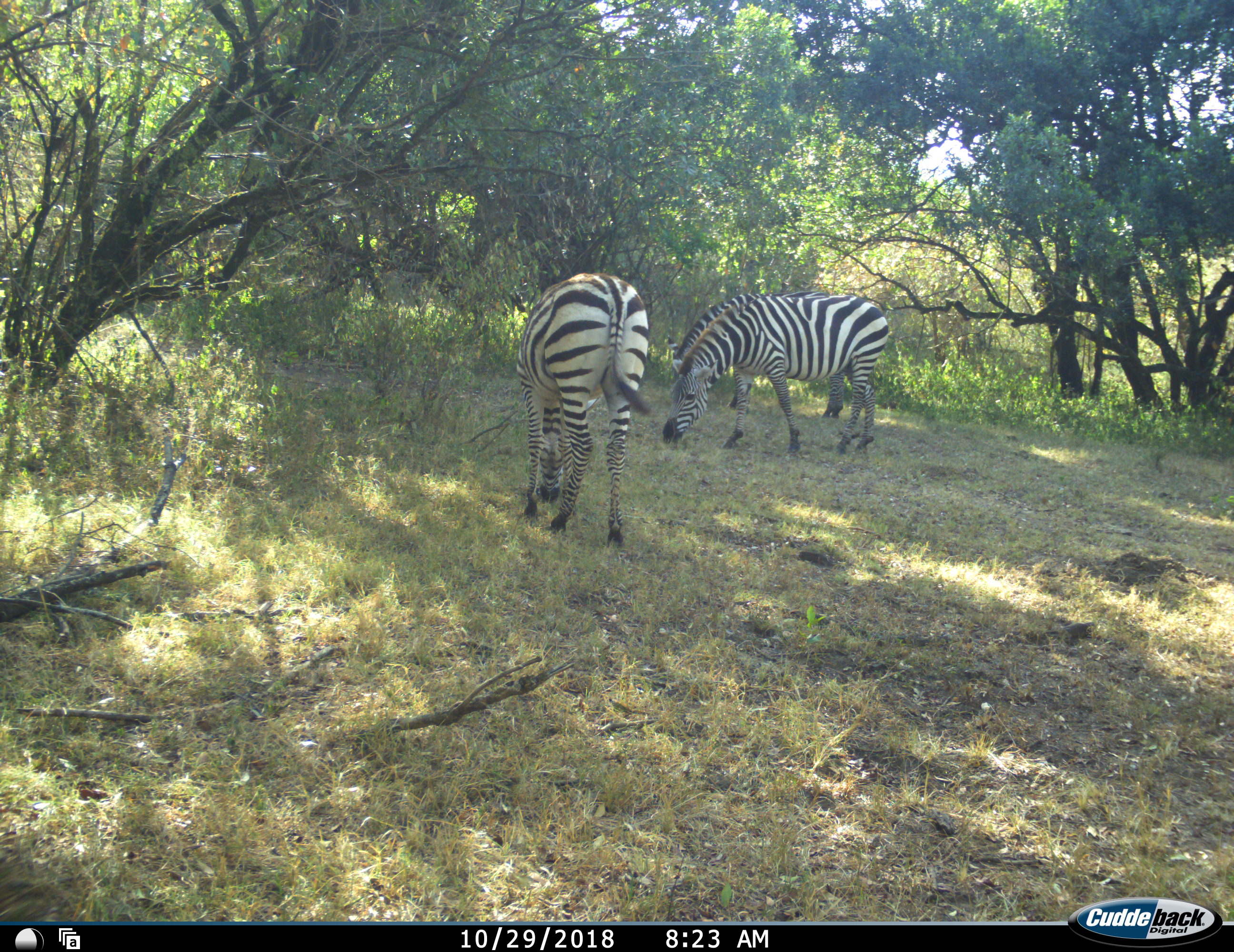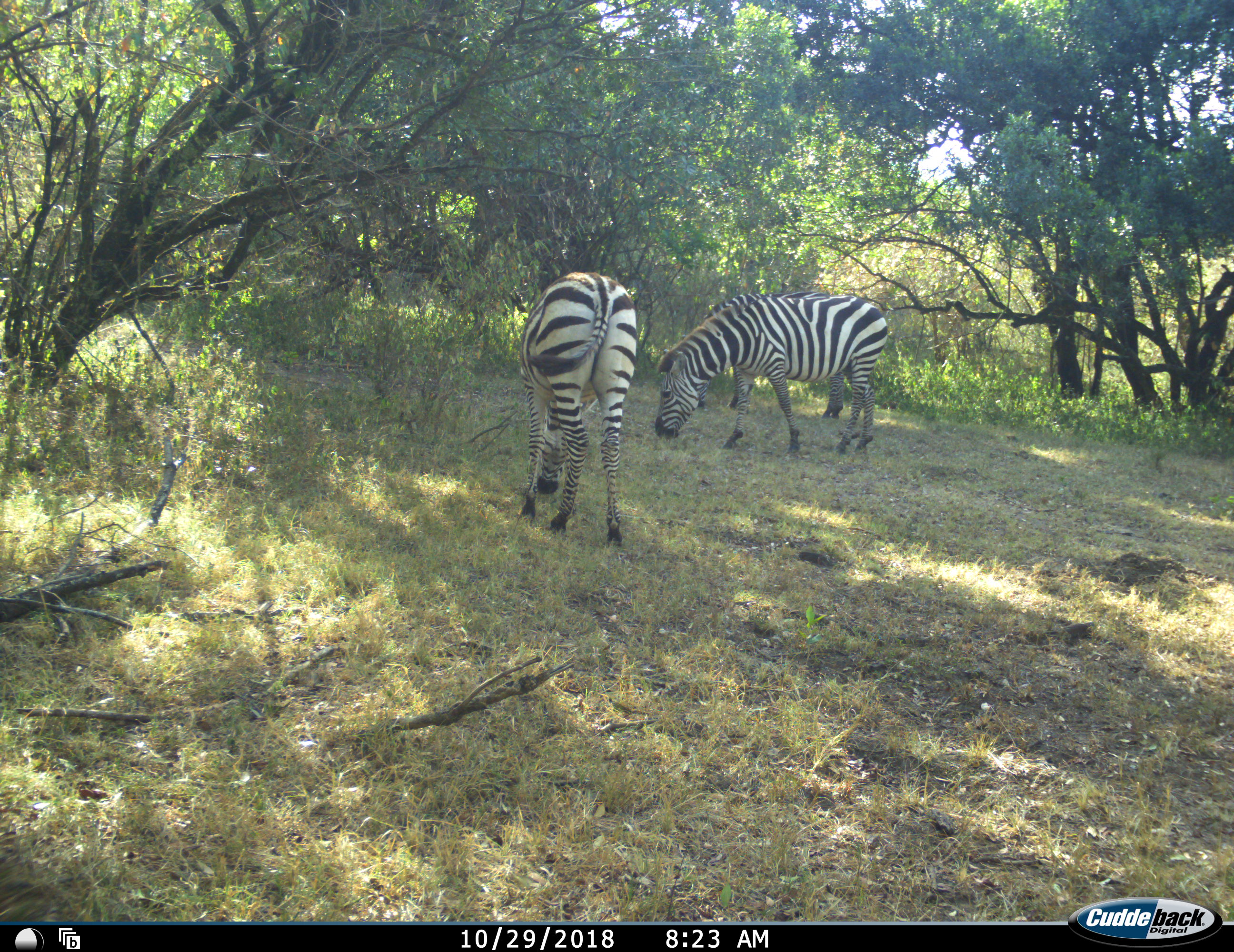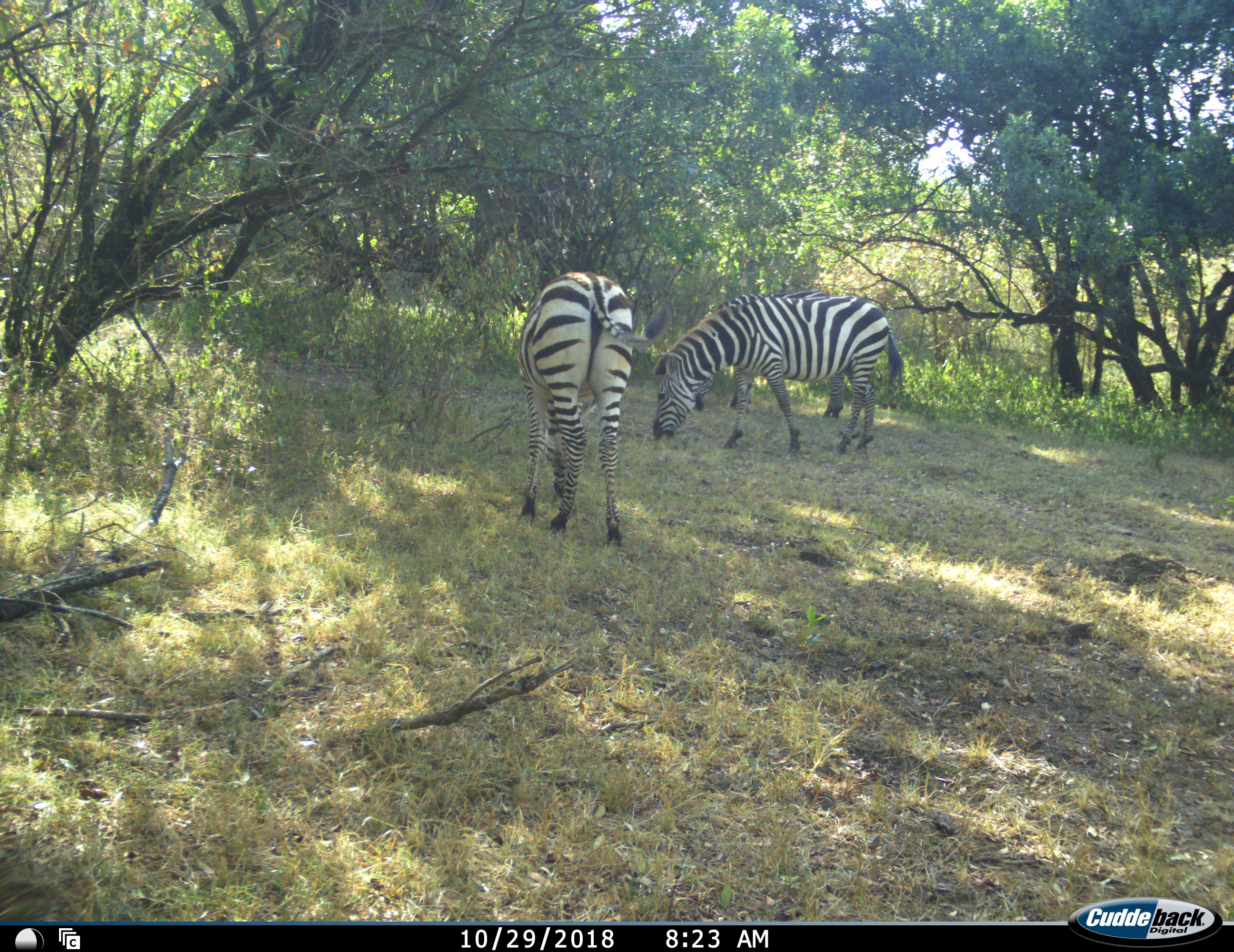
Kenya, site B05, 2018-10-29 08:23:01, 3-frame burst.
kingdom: Animalia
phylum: Chordata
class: Mammalia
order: Perissodactyla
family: Equidae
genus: Equus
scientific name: Equus quagga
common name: plains zebra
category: zebra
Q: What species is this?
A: Zebra (plains zebra) (Equus quagga).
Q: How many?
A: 3.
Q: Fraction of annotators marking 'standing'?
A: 30%.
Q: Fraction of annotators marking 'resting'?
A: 0%.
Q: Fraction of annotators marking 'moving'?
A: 10%.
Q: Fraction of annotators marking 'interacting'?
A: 0%.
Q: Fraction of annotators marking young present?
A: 0%.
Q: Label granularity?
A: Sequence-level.